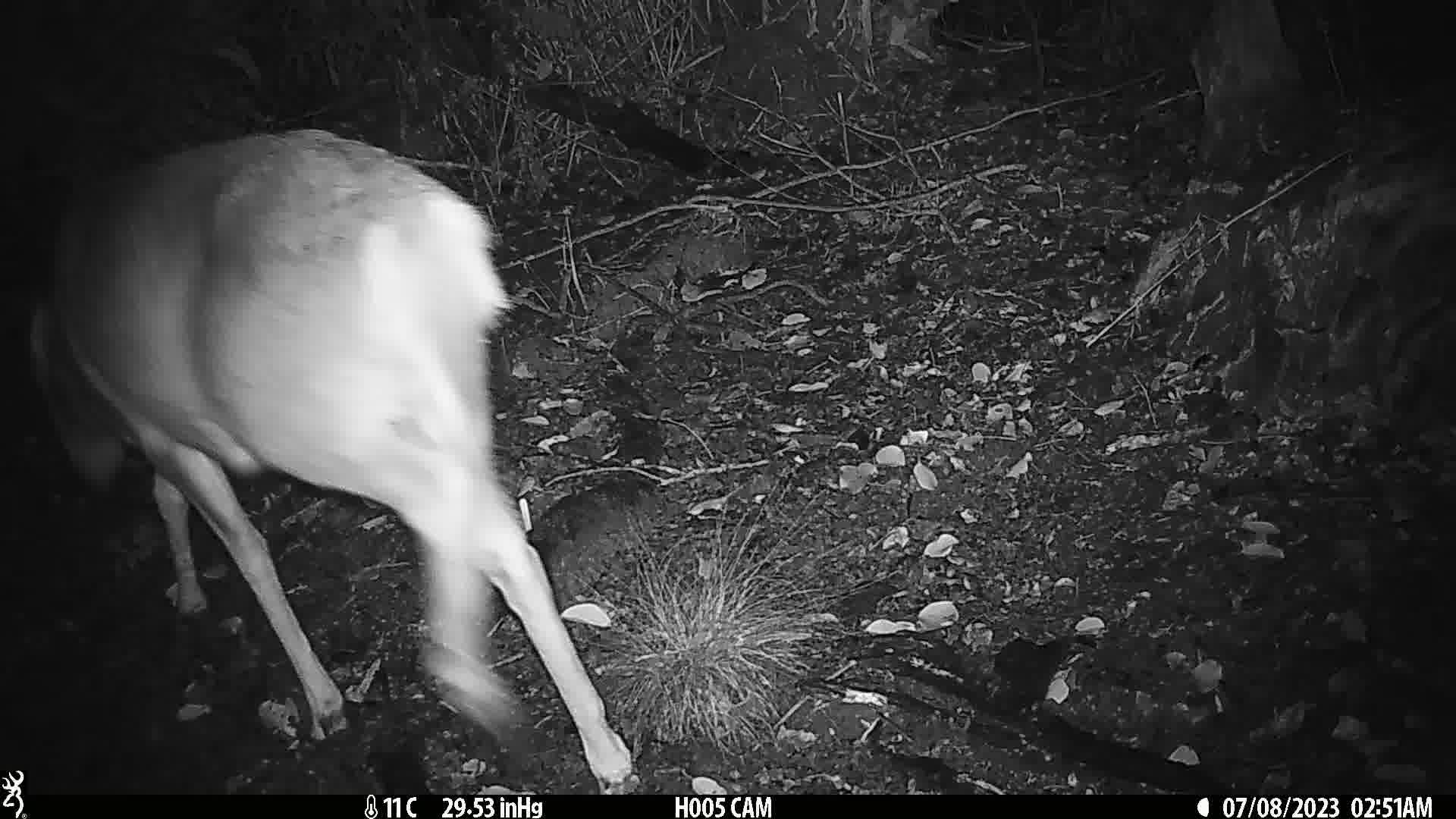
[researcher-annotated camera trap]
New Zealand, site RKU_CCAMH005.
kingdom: Animalia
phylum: Chordata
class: Mammalia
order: Artiodactyla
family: Cervidae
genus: Odocoileus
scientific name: Odocoileus virginianus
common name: white-tailed deer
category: white tailed deer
White tailed deer (white-tailed deer) (Odocoileus virginianus).